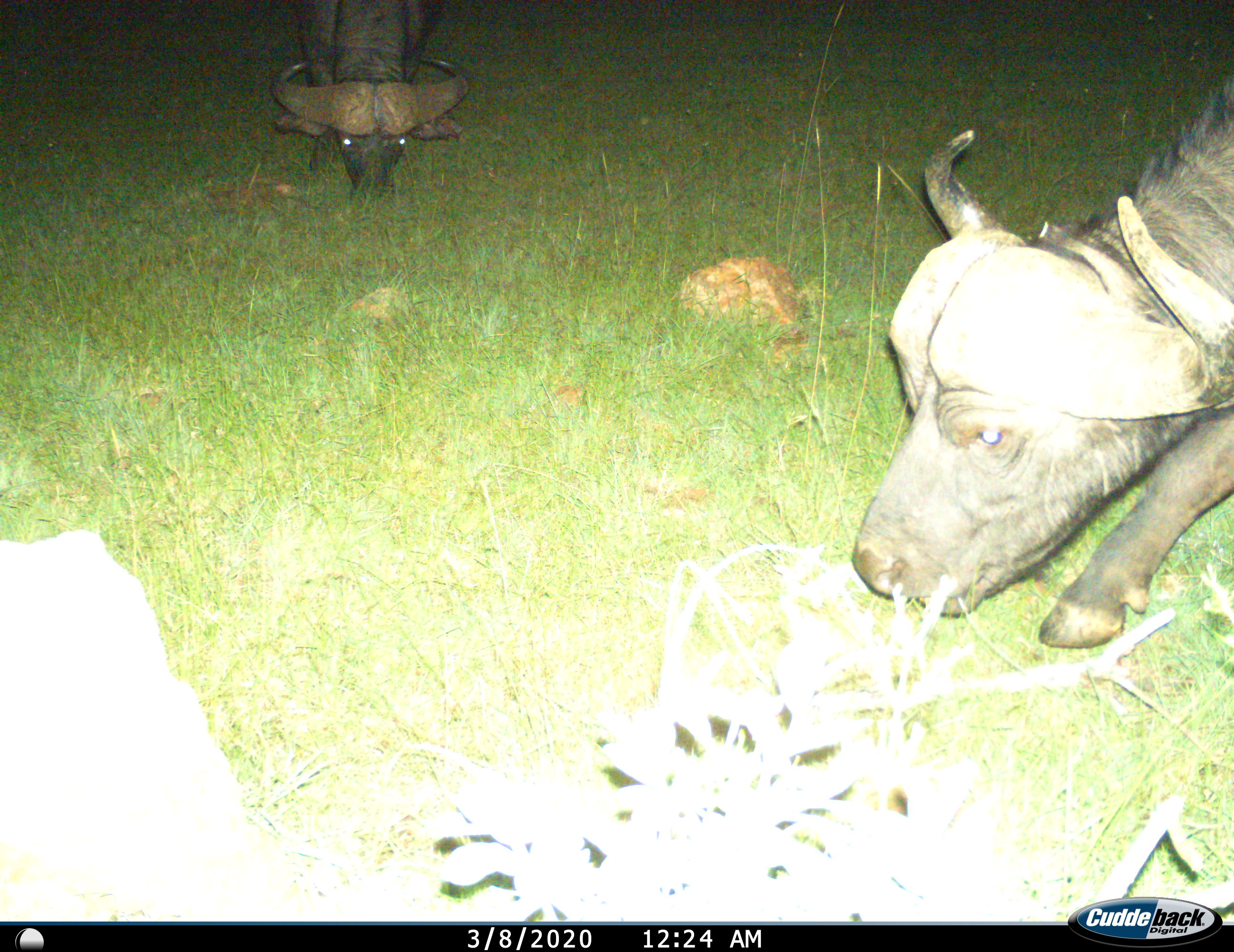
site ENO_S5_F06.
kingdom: Animalia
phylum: Chordata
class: Mammalia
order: Artiodactyla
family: Bovidae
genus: Syncerus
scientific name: Syncerus caffer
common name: african buffalo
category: buffalo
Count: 2.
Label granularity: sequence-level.